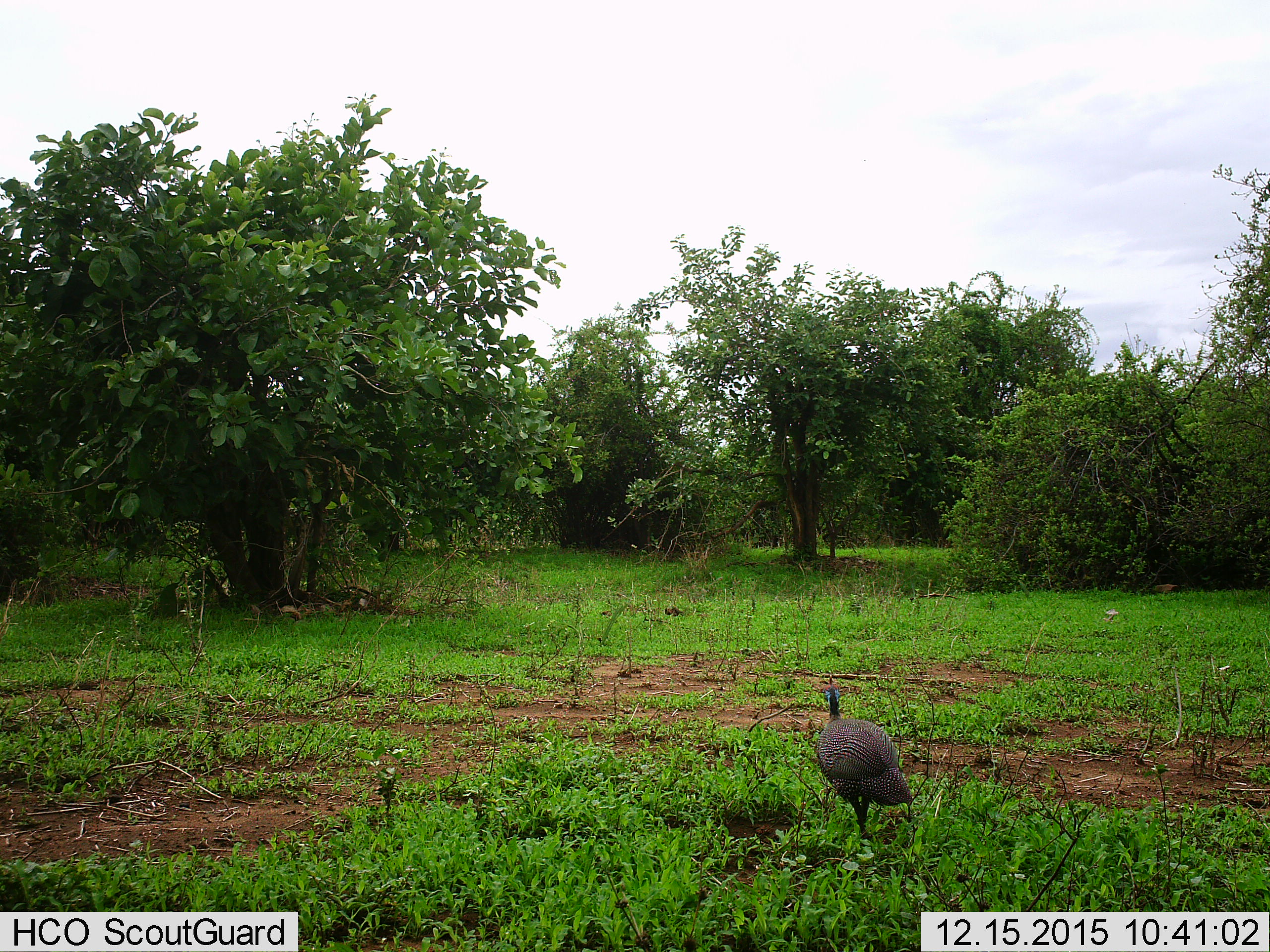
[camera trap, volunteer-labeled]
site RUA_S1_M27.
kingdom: Animalia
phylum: Chordata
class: Aves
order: Galliformes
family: Numididae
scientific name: Numididae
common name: guineafowl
Guineafowl (Numididae), count 1. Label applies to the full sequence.